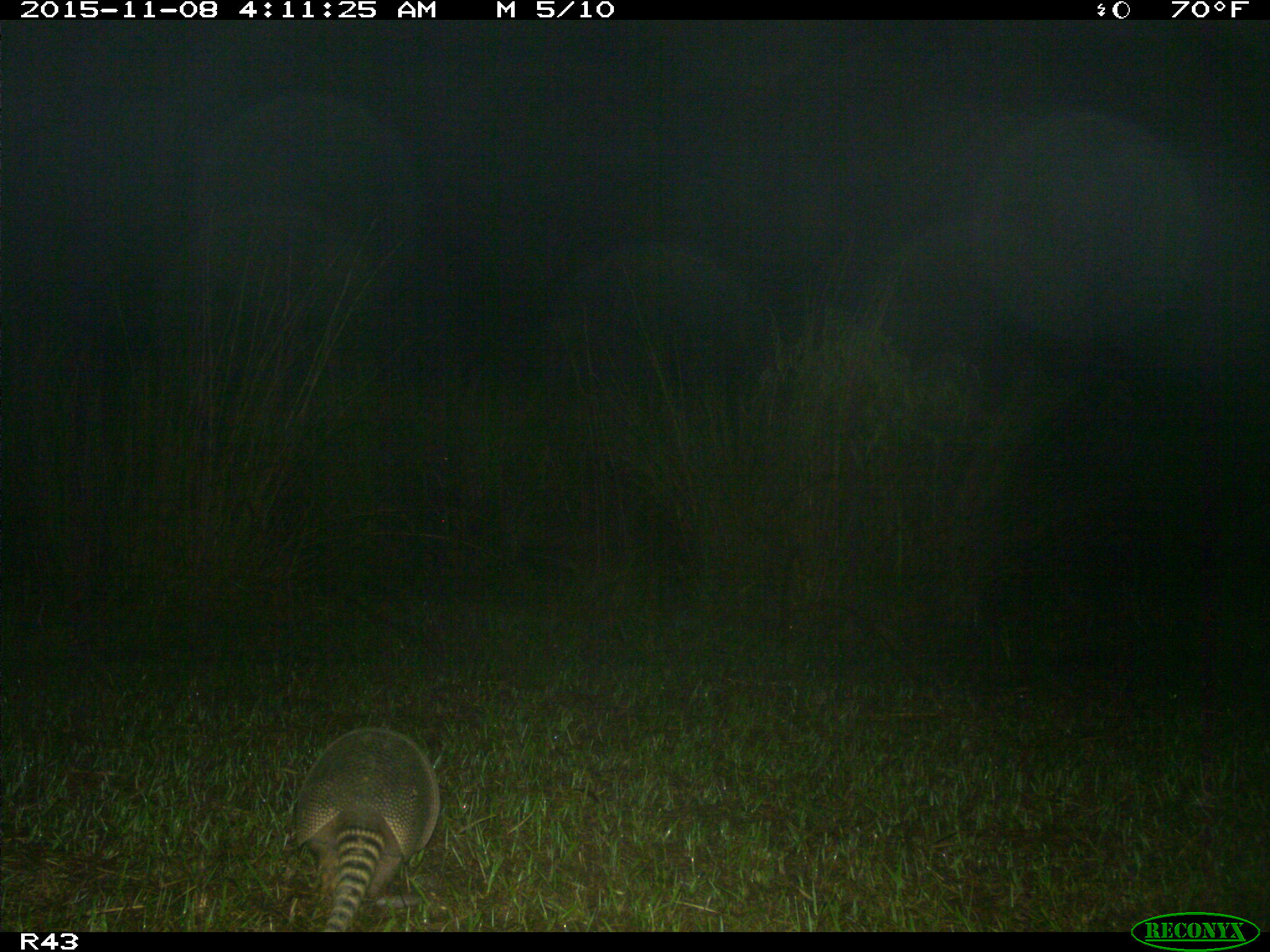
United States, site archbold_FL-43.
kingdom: Animalia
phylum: Chordata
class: Mammalia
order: Cingulata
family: Dasypodidae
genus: Dasypus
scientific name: Dasypus novemcinctus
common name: nine-banded armadillo